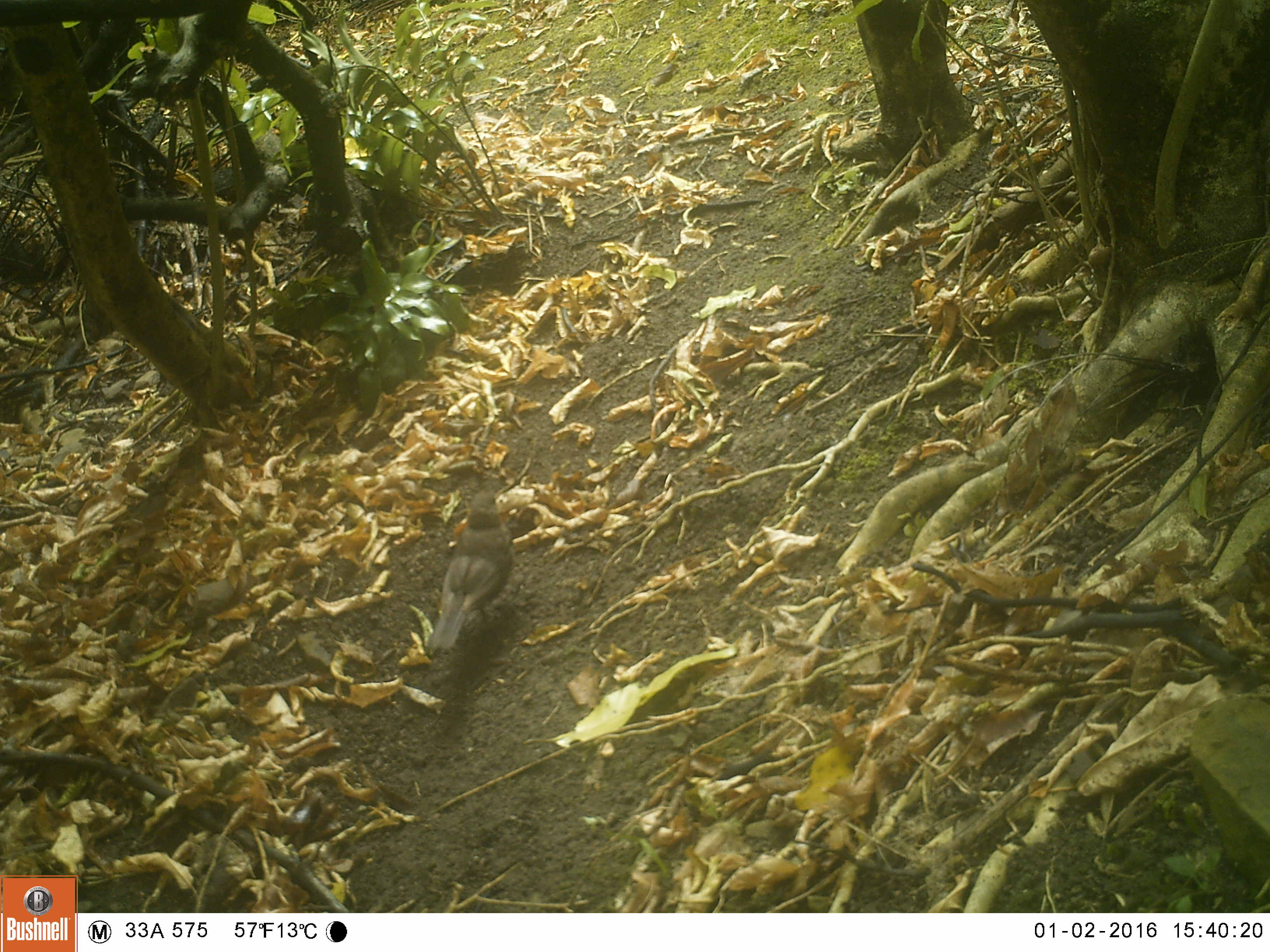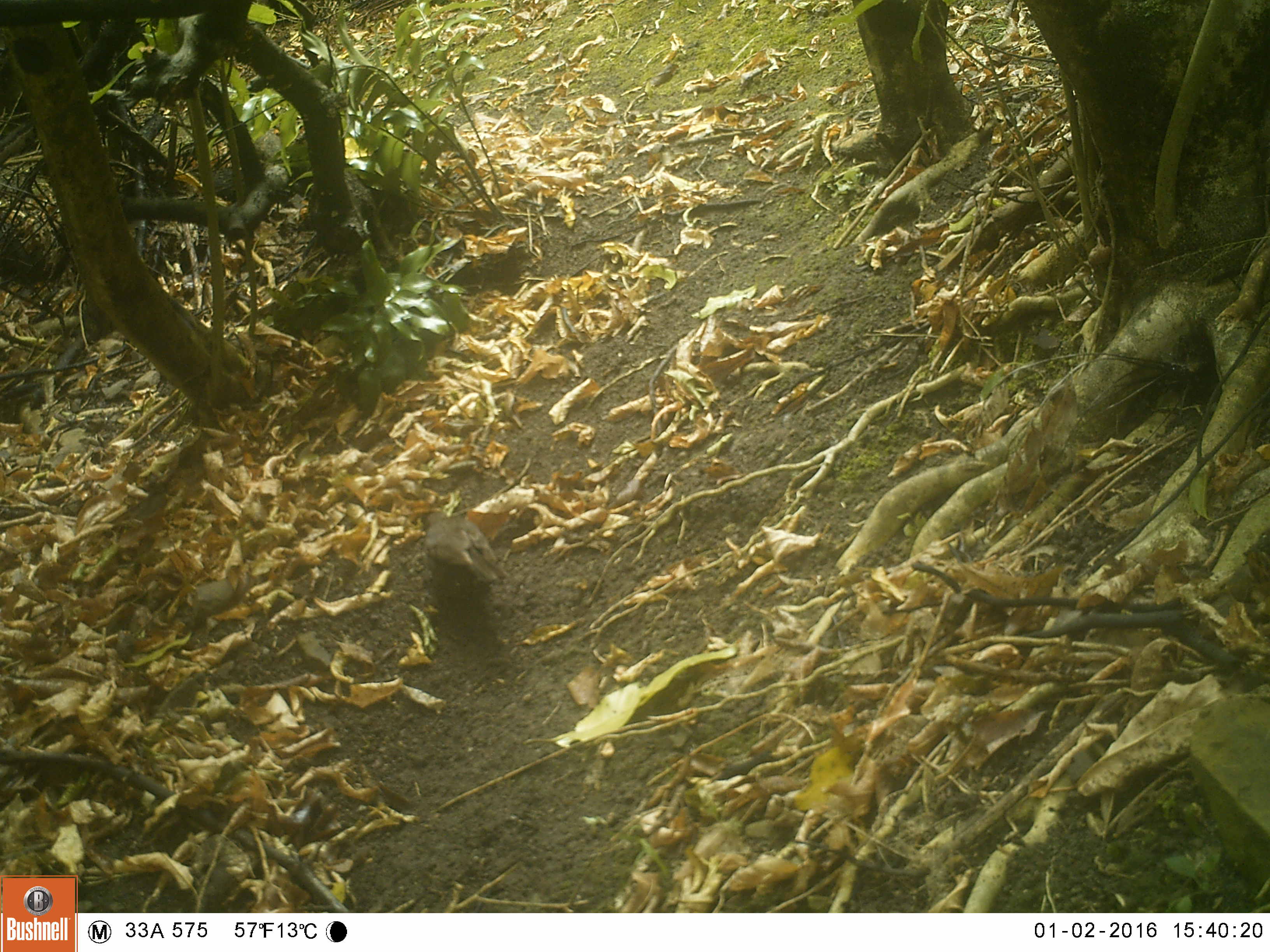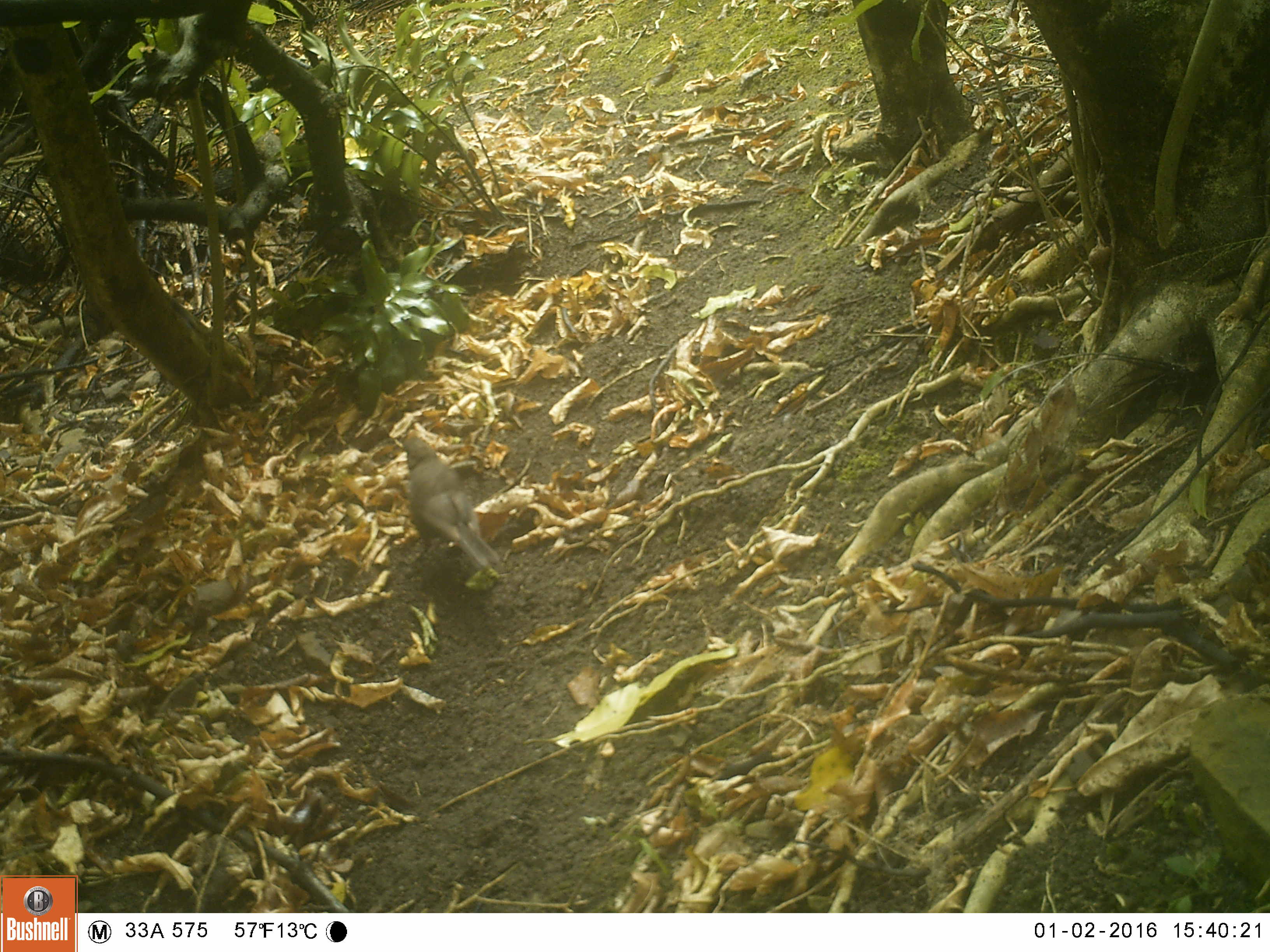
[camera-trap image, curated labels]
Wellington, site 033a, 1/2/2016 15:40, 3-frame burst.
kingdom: Animalia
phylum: Chordata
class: Aves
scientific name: Aves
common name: bird